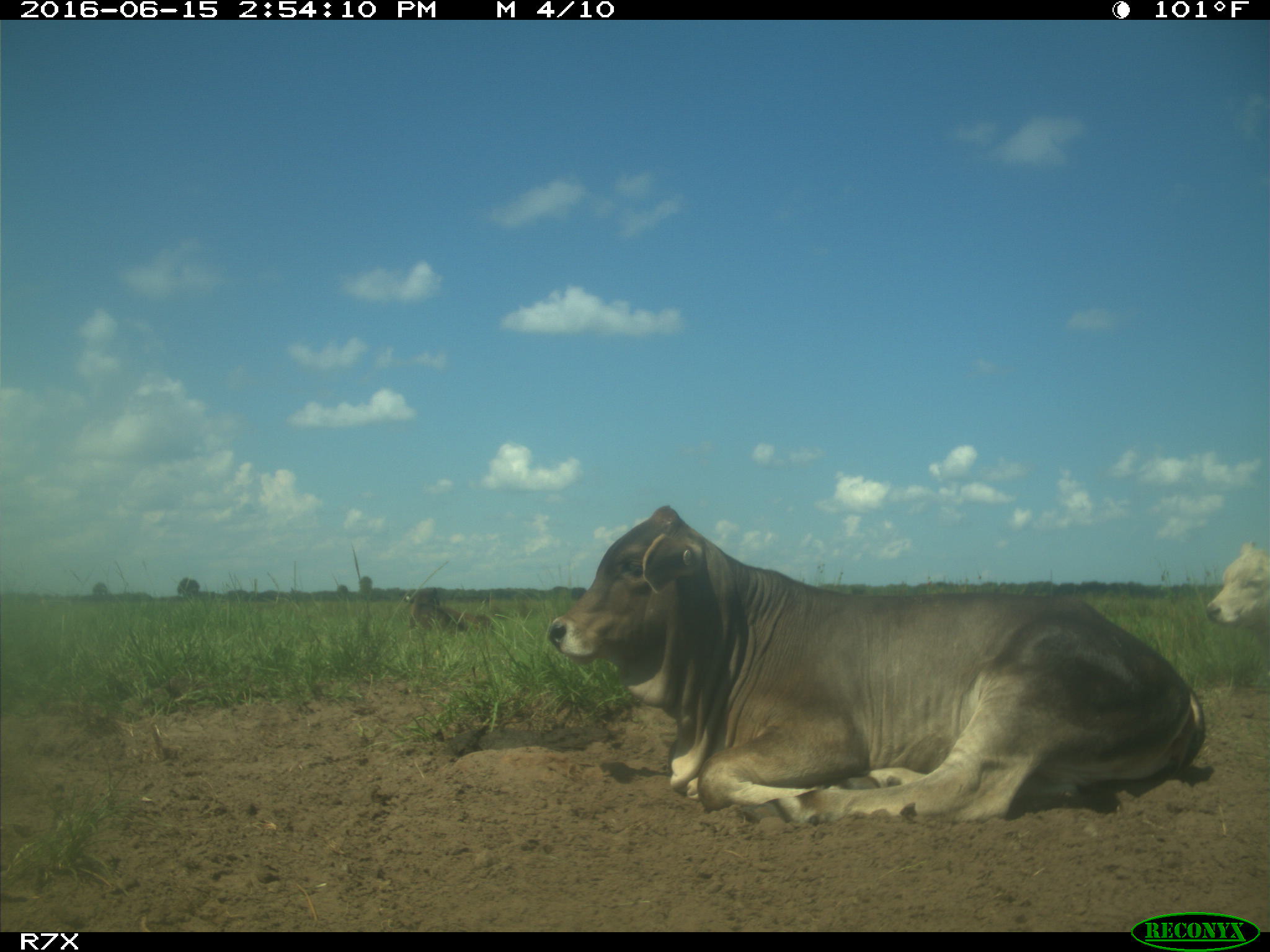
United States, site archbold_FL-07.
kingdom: Animalia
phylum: Chordata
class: Mammalia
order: Artiodactyla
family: Bovidae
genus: Bos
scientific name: Bos taurus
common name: domestic cow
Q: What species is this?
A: Bos taurus (domestic cow).